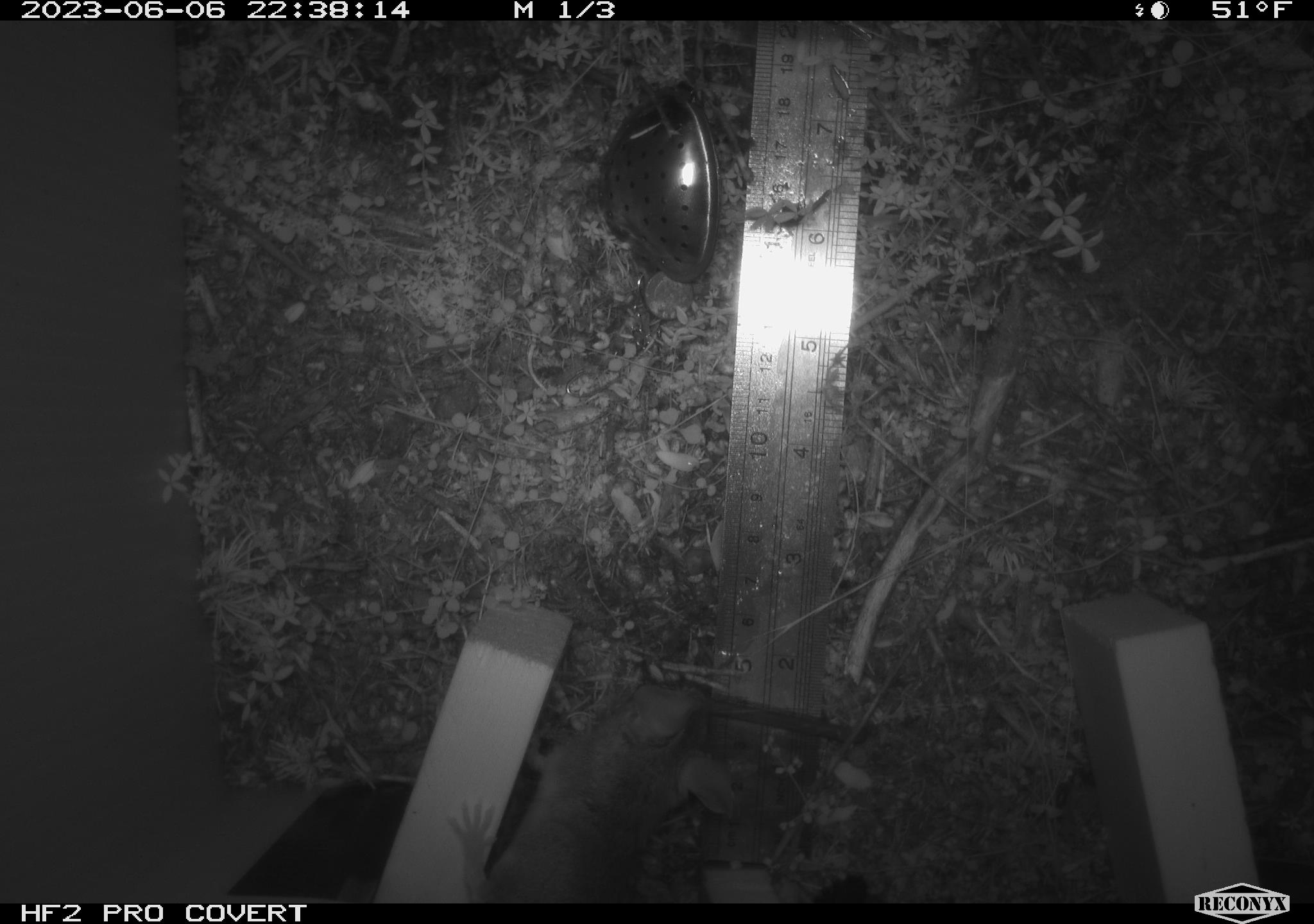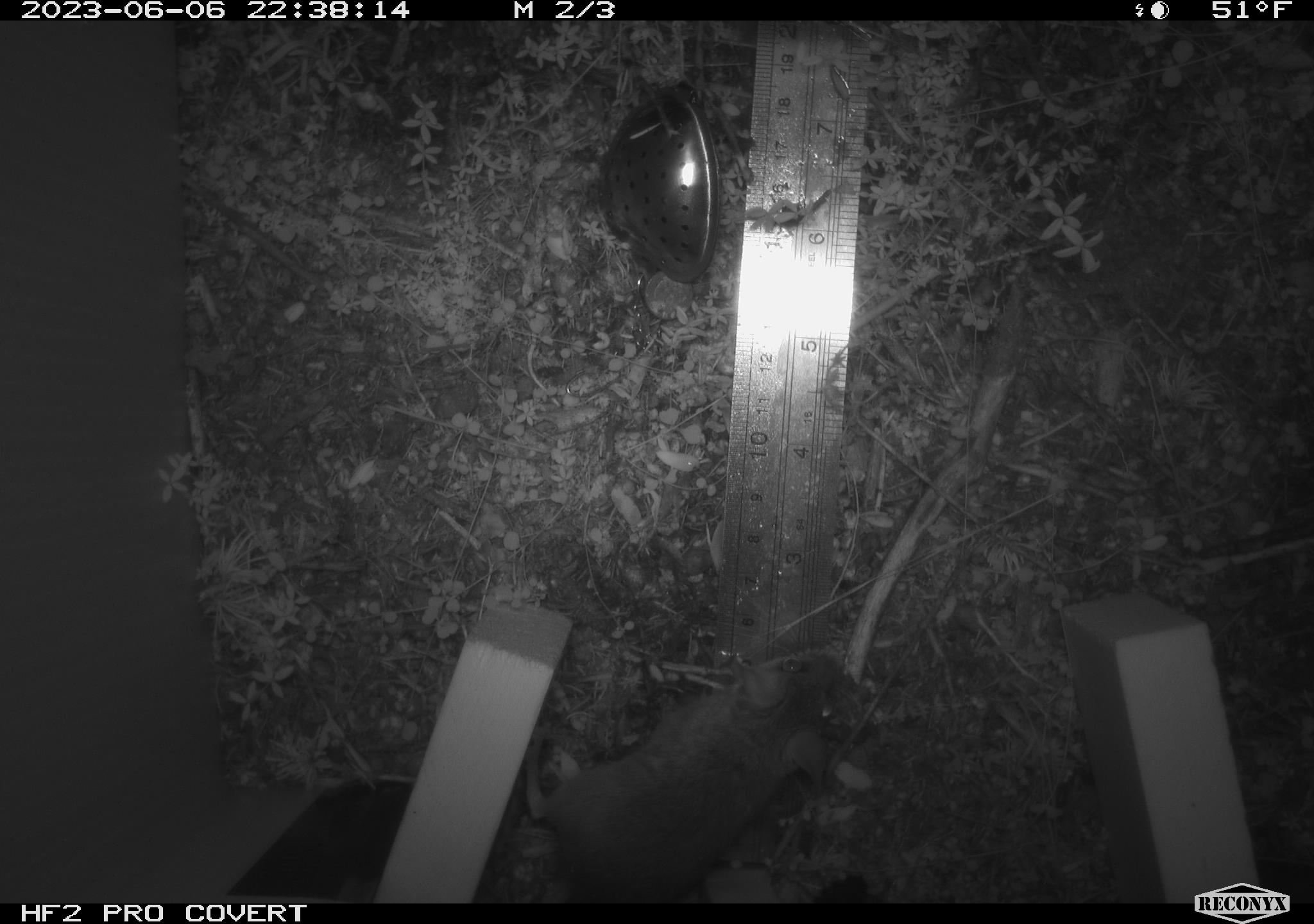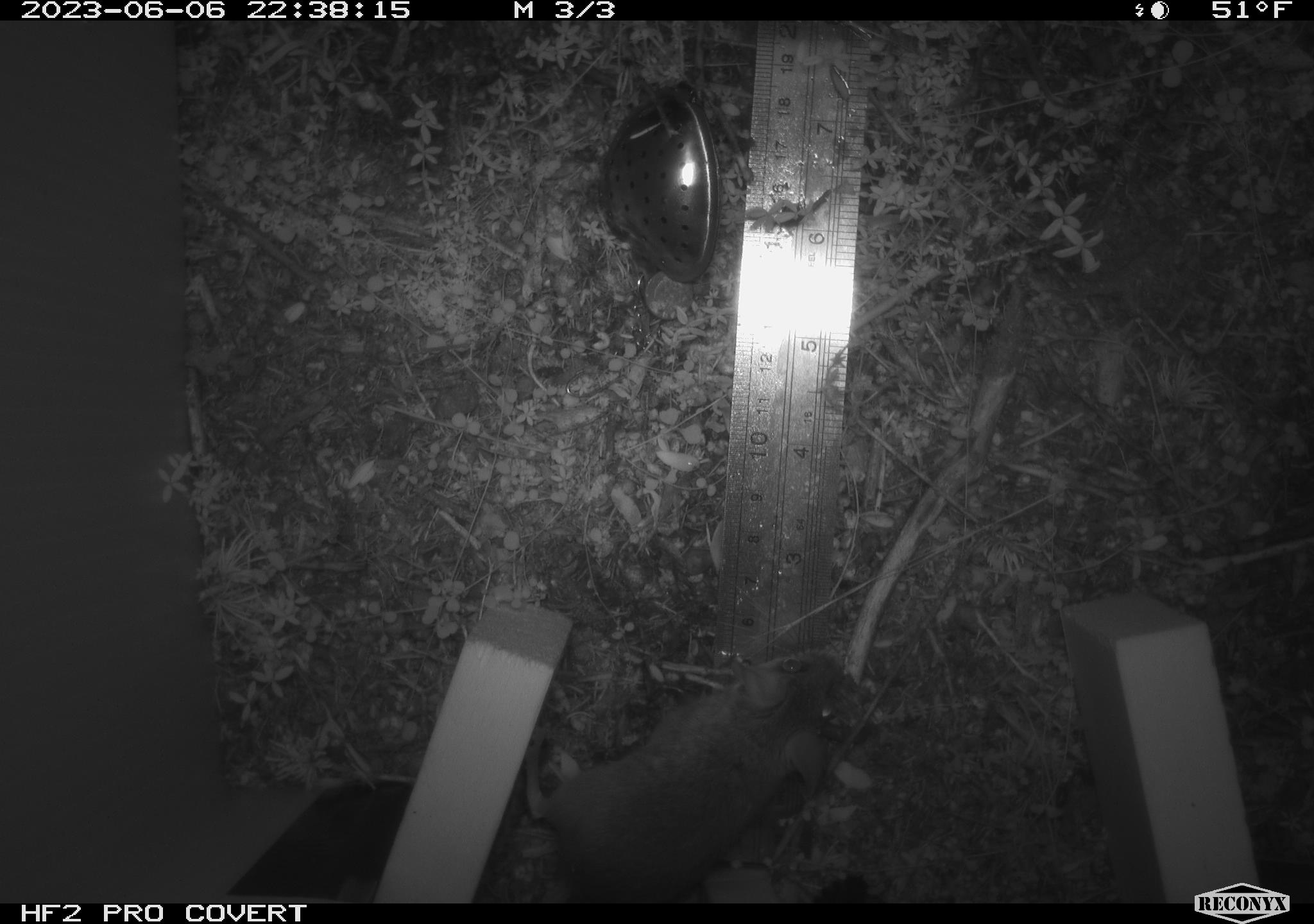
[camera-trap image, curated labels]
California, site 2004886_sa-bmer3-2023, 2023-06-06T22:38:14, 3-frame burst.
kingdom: Animalia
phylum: Chordata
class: Mammalia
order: Rodentia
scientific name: Rodentia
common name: mouse species